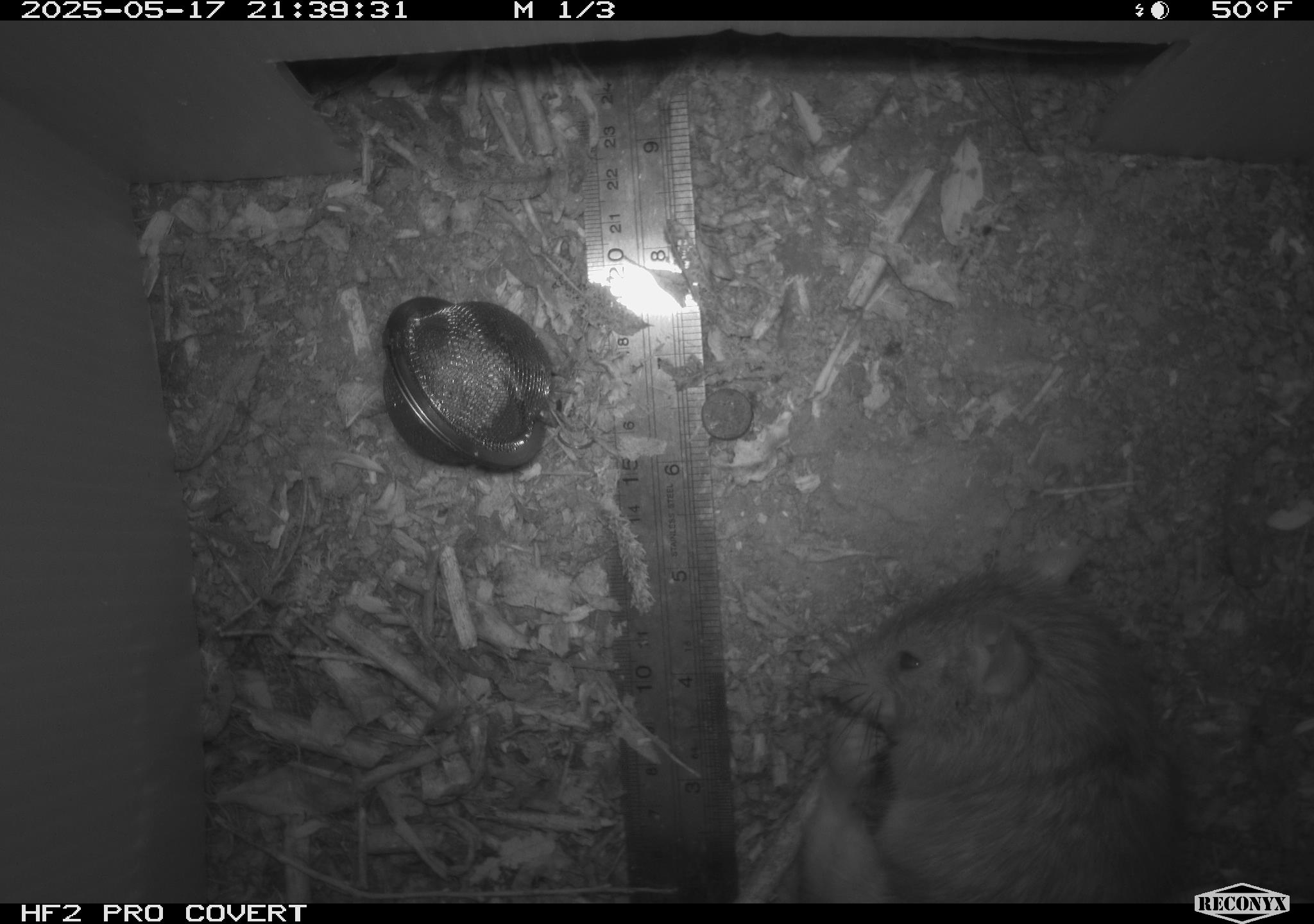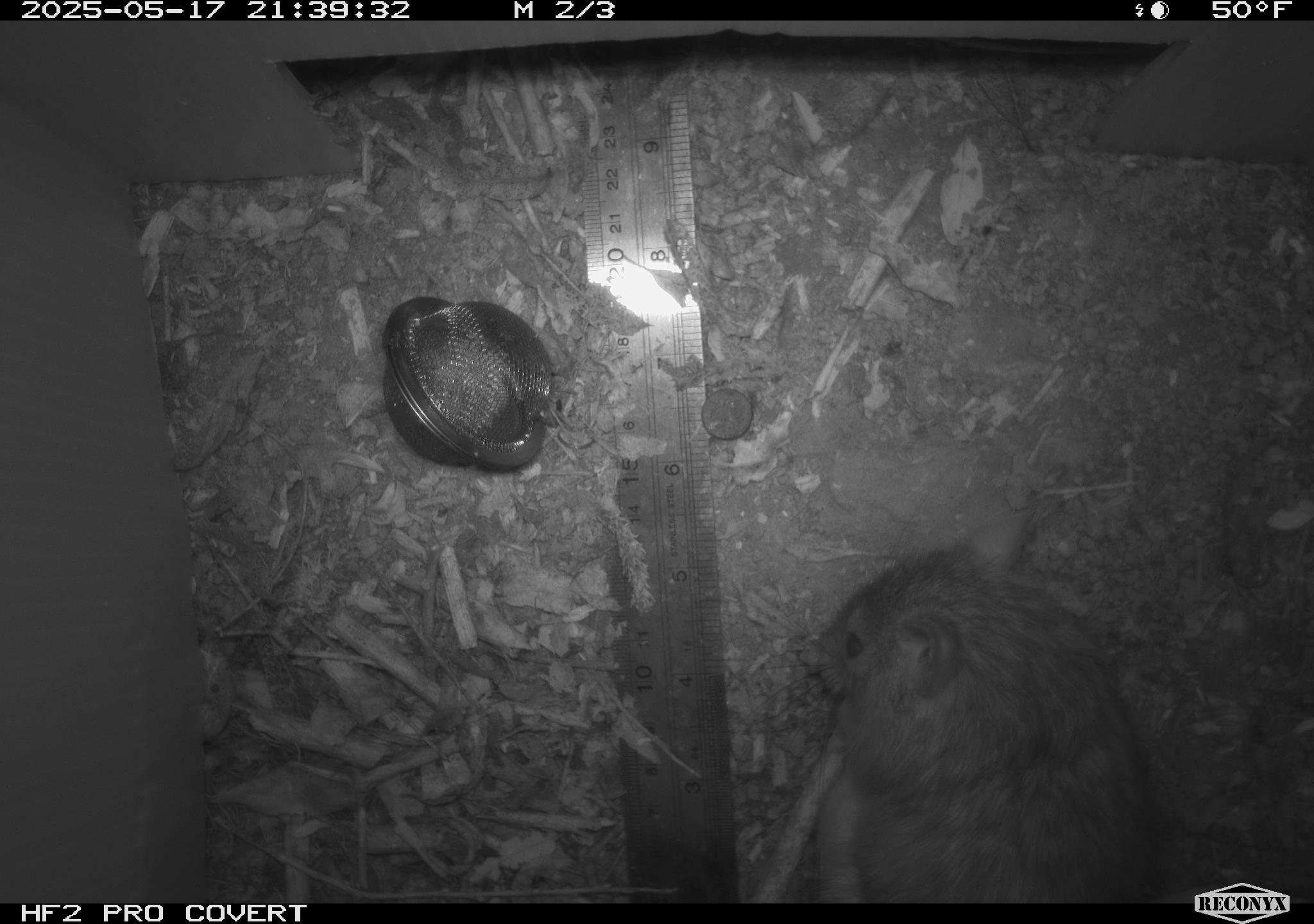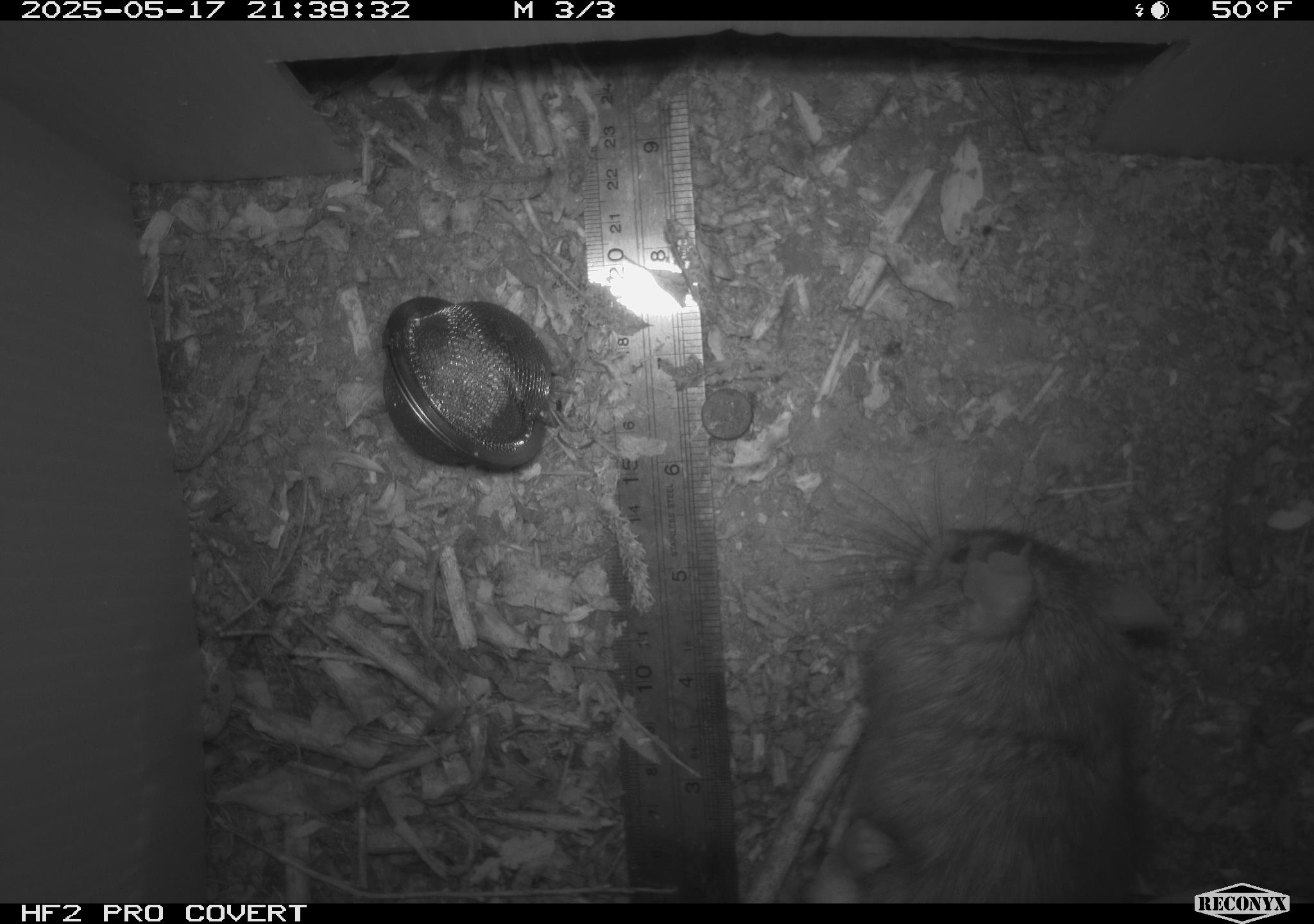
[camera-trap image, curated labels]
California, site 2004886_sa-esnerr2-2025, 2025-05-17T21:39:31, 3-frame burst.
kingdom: Animalia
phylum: Chordata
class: Mammalia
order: Rodentia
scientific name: Rodentia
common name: rodent